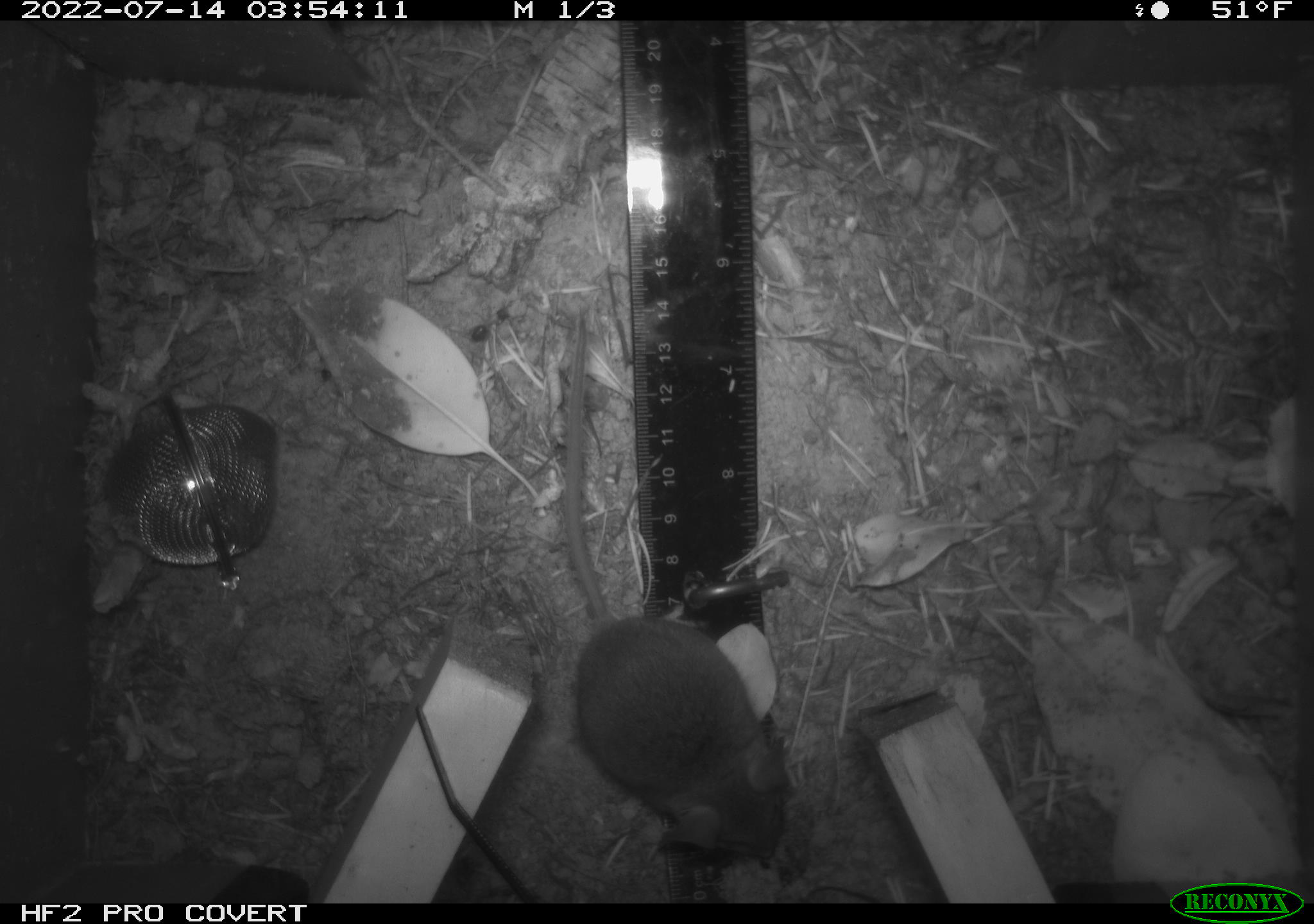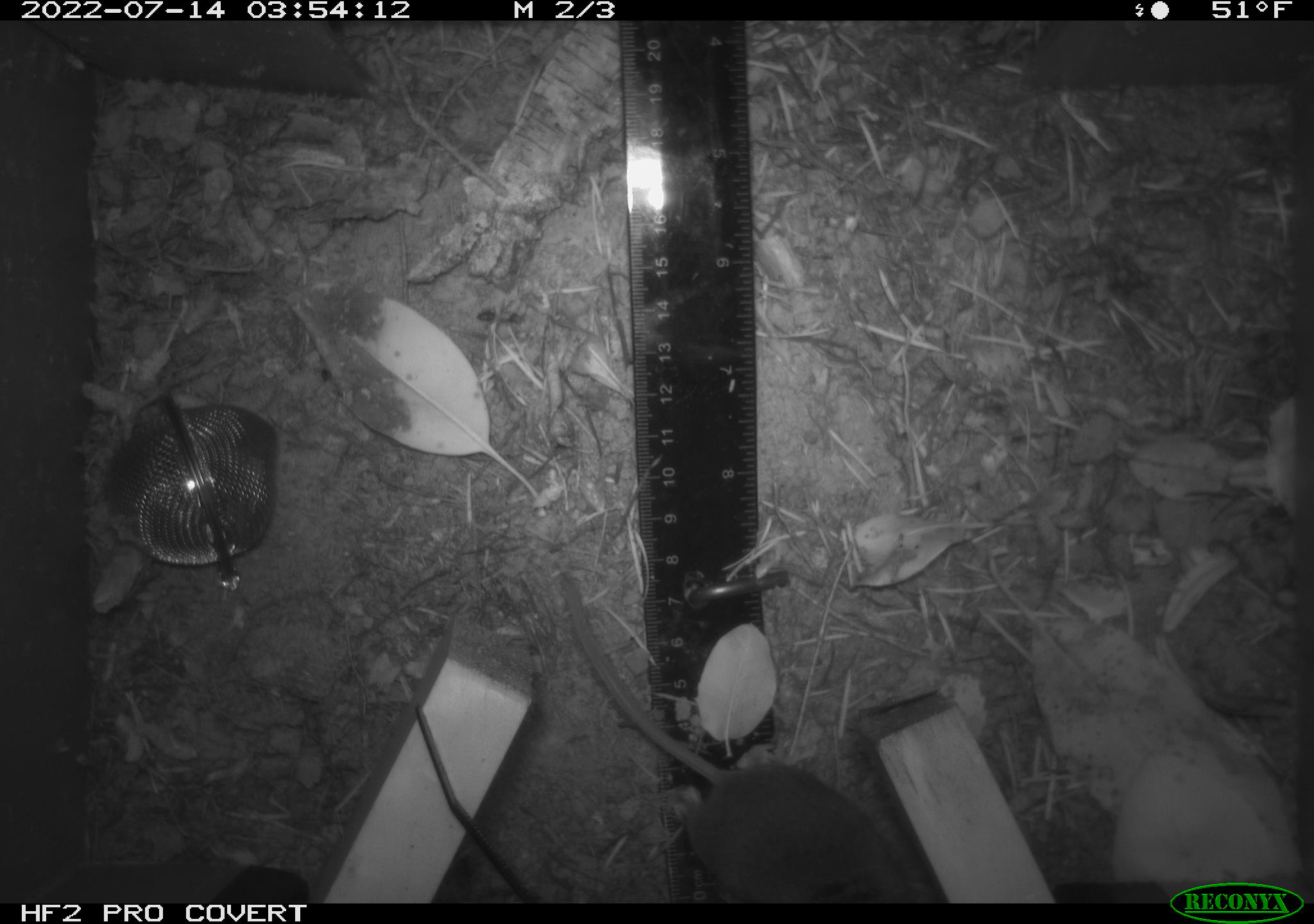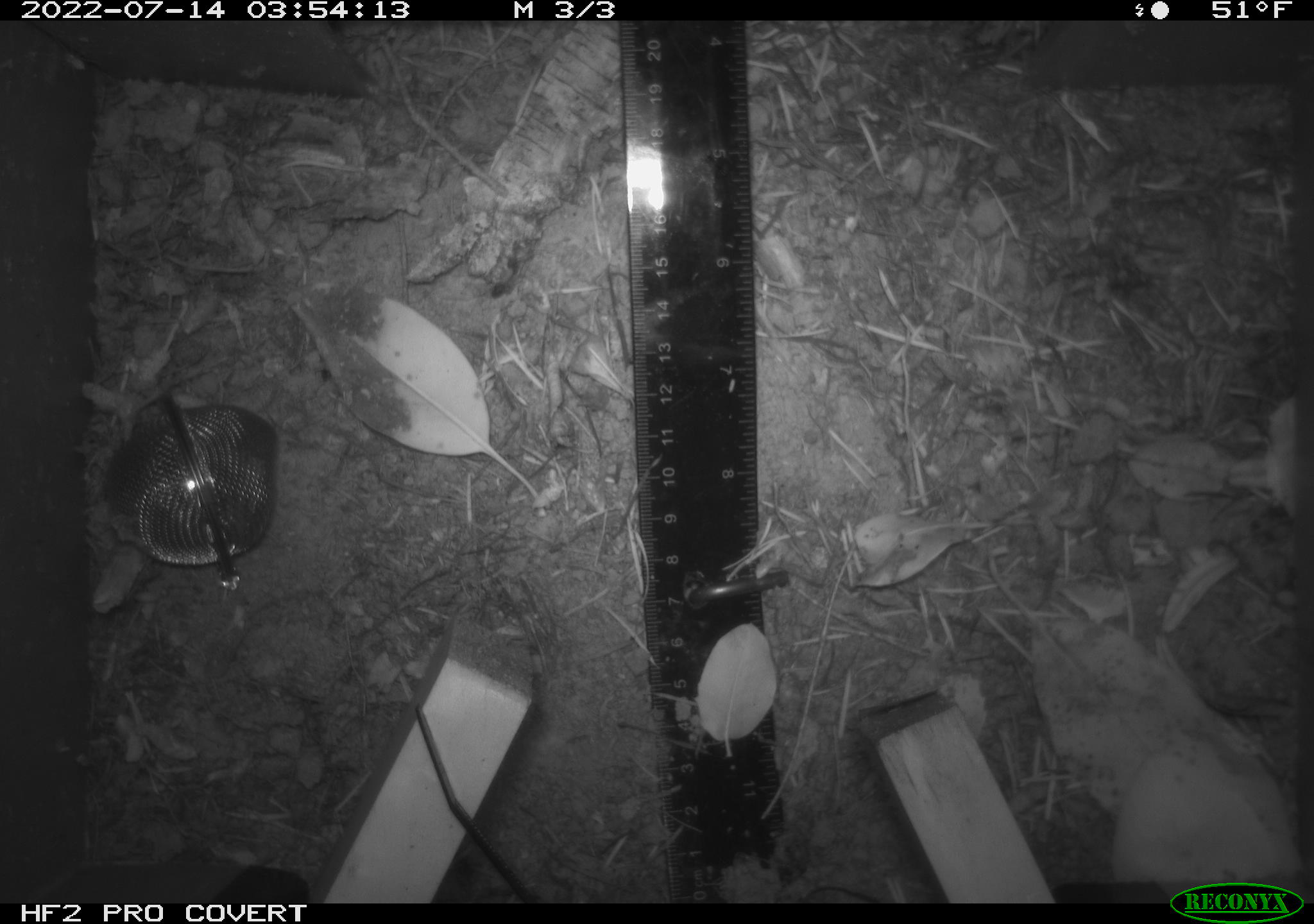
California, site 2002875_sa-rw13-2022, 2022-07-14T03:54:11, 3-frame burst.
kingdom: Animalia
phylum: Chordata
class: Mammalia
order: Rodentia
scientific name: Rodentia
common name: mouse species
Mouse species (Rodentia).